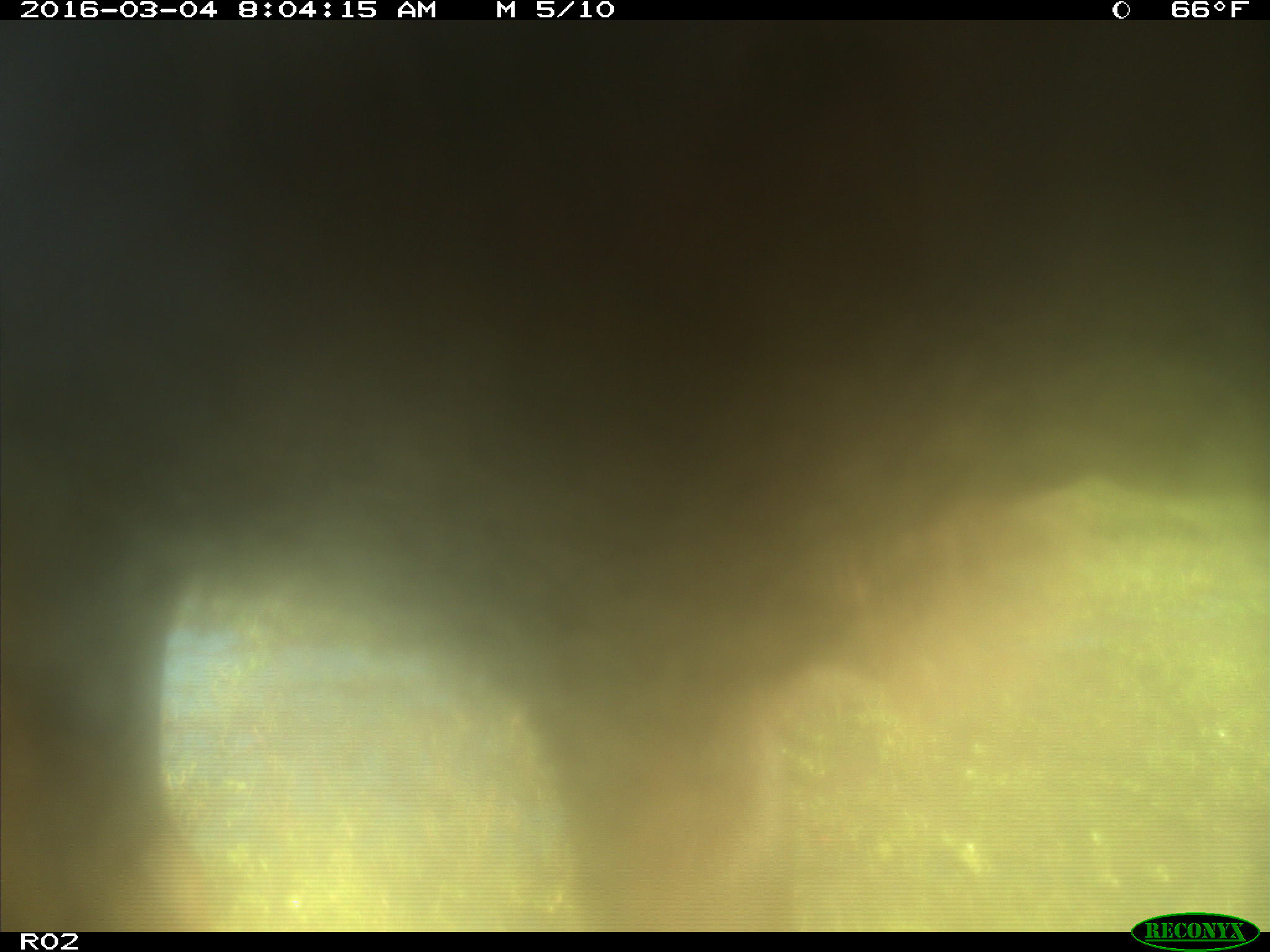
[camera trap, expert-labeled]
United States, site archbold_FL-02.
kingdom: Animalia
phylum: Chordata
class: Mammalia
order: Artiodactyla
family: Bovidae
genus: Bos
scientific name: Bos taurus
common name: domestic cow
Bos taurus (domestic cow).